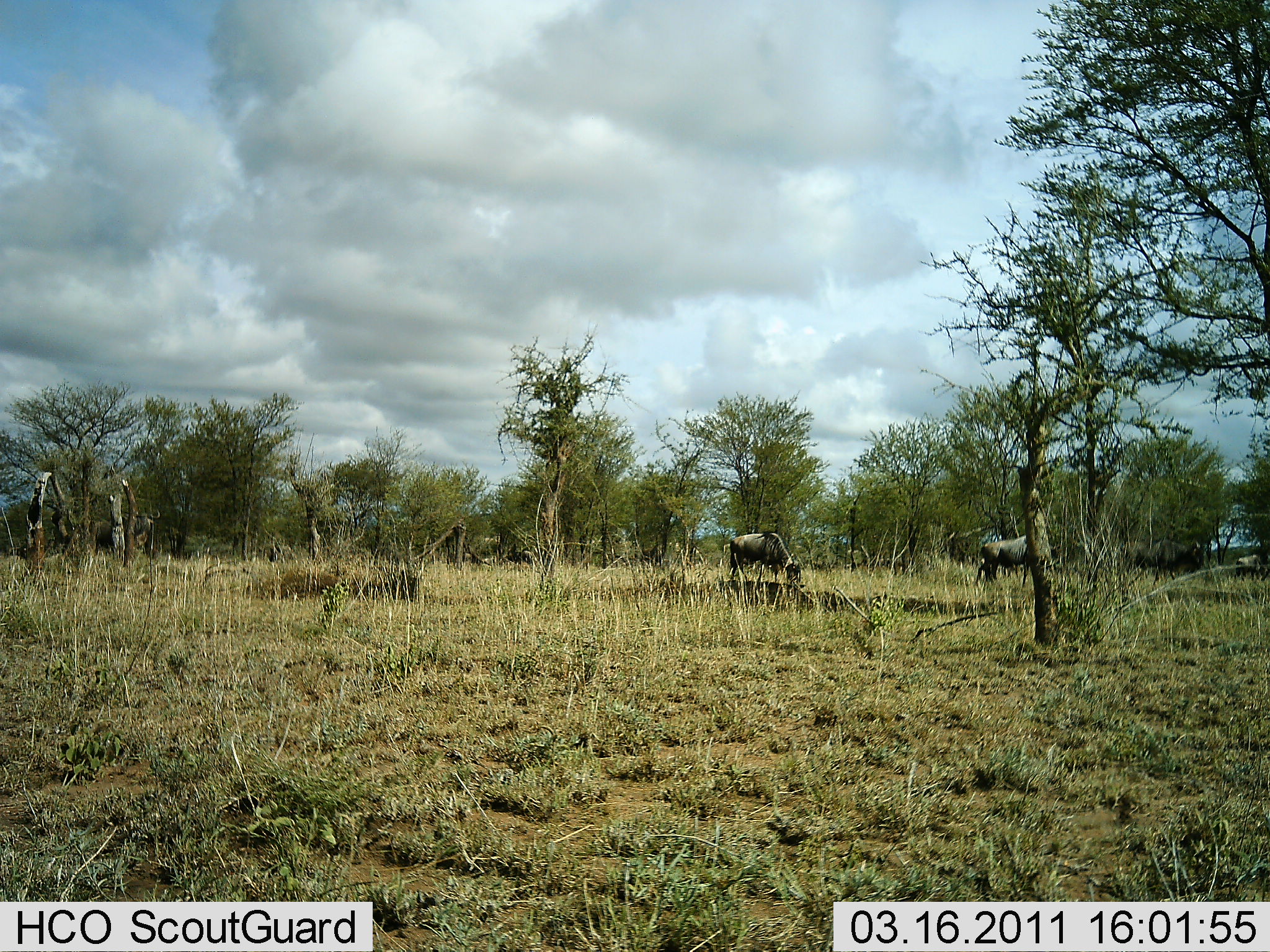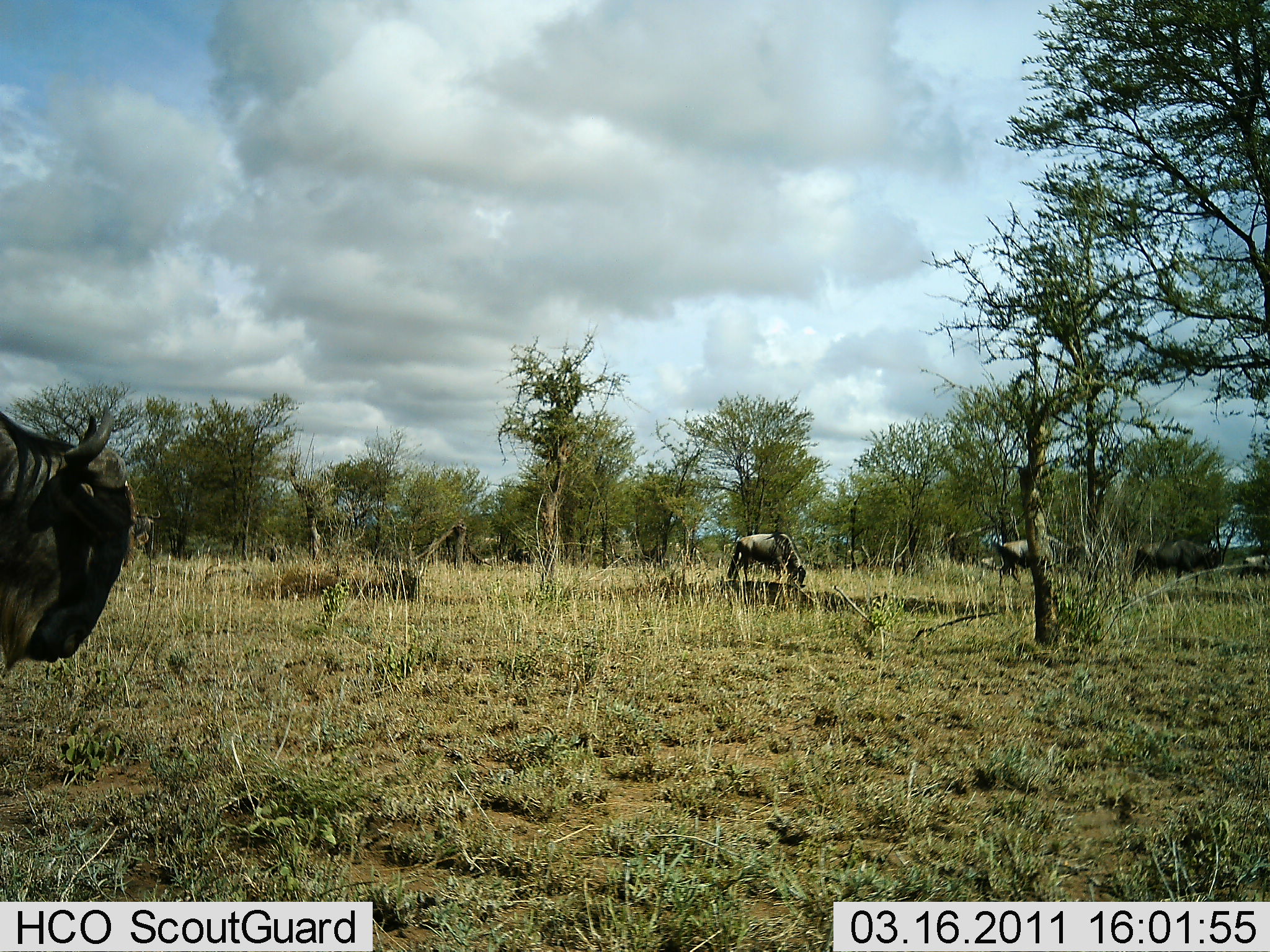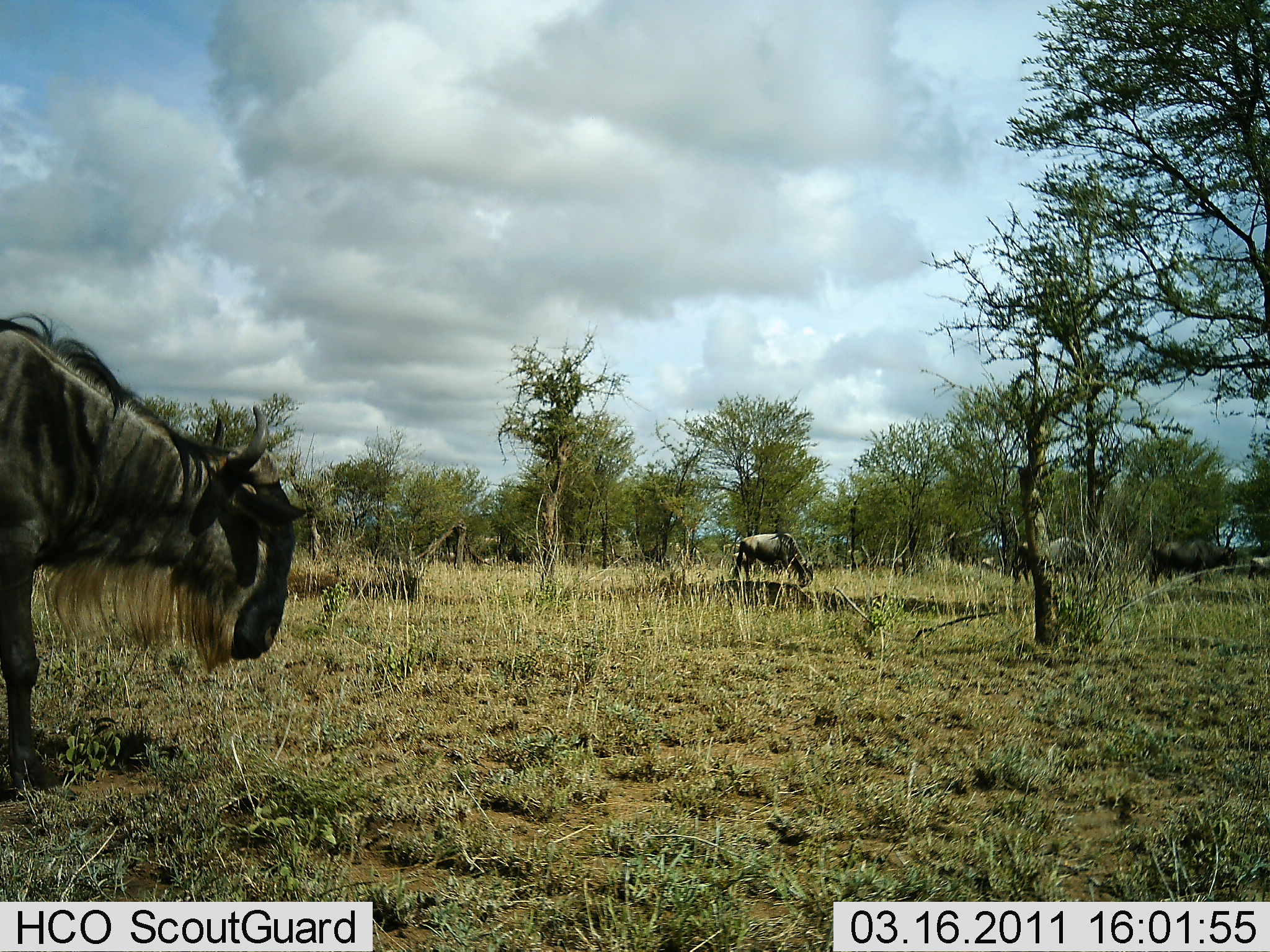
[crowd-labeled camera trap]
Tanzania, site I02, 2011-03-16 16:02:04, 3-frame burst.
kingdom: Animalia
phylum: Chordata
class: Mammalia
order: Artiodactyla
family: Bovidae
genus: Connochaetes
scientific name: Connochaetes taurinus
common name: blue wildebeest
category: wildebeest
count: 4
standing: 8%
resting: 0%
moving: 83%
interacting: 0%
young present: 0%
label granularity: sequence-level